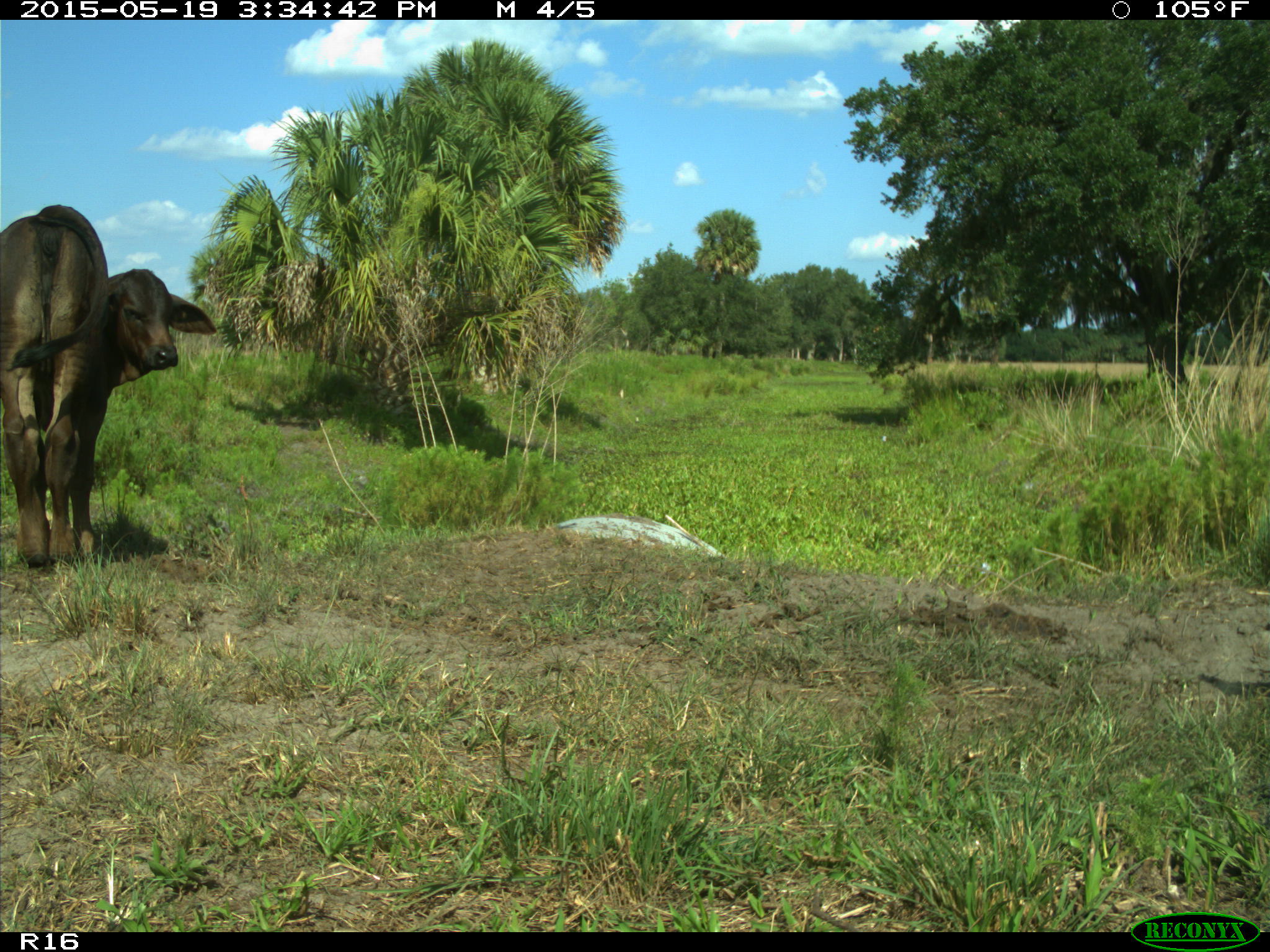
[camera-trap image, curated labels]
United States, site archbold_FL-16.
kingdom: Animalia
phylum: Chordata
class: Mammalia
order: Artiodactyla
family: Bovidae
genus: Bos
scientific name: Bos taurus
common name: domestic cow